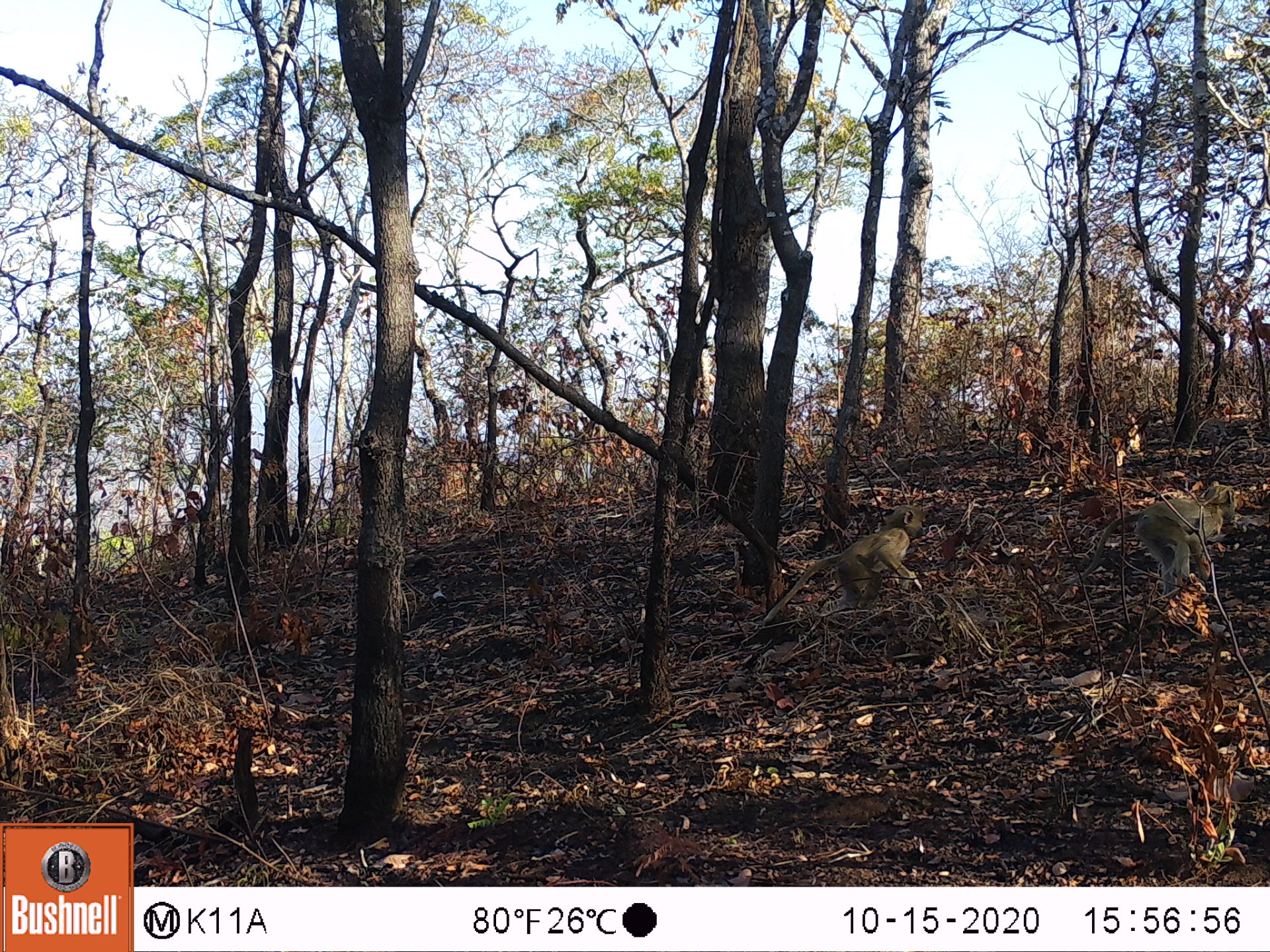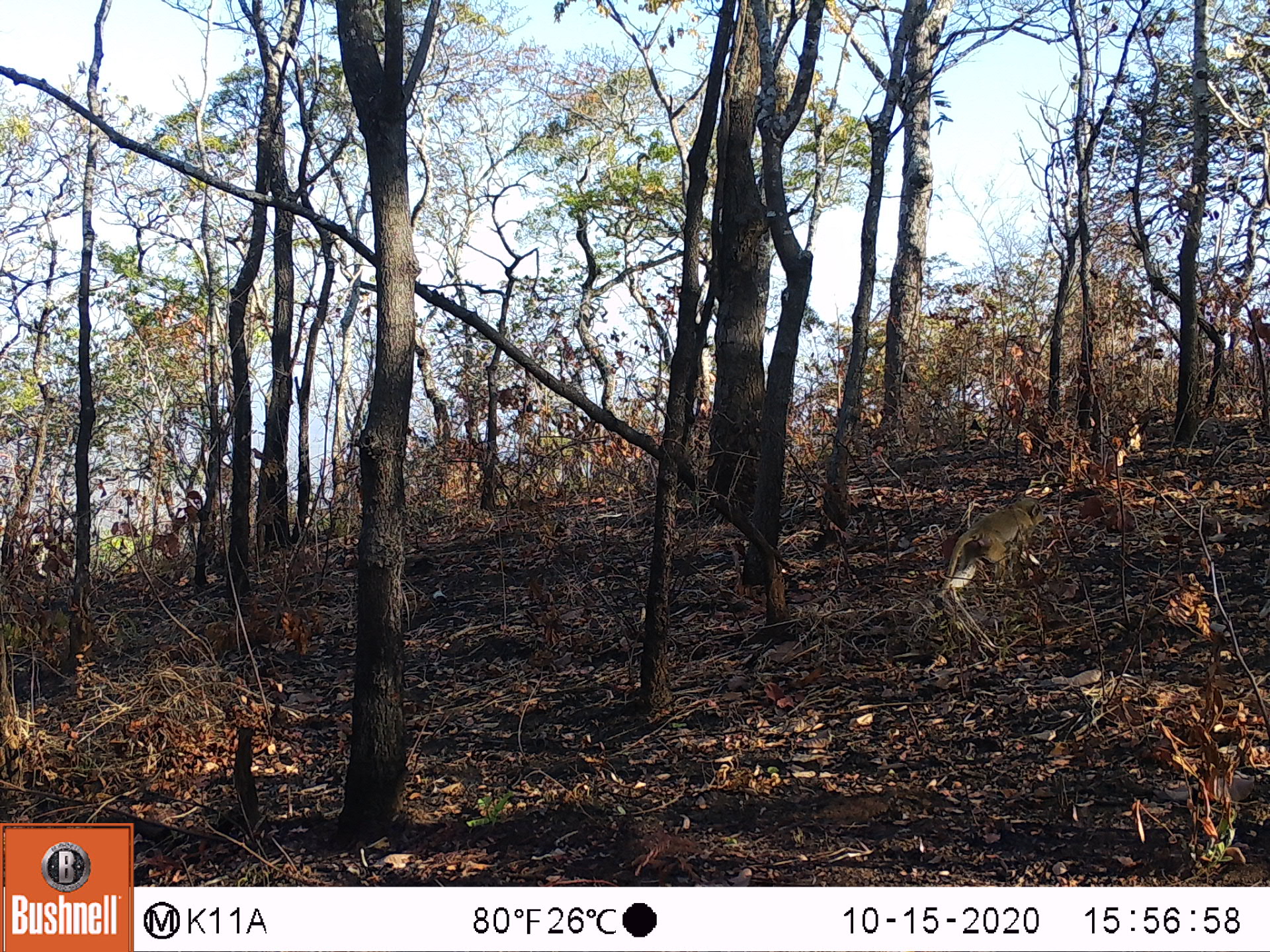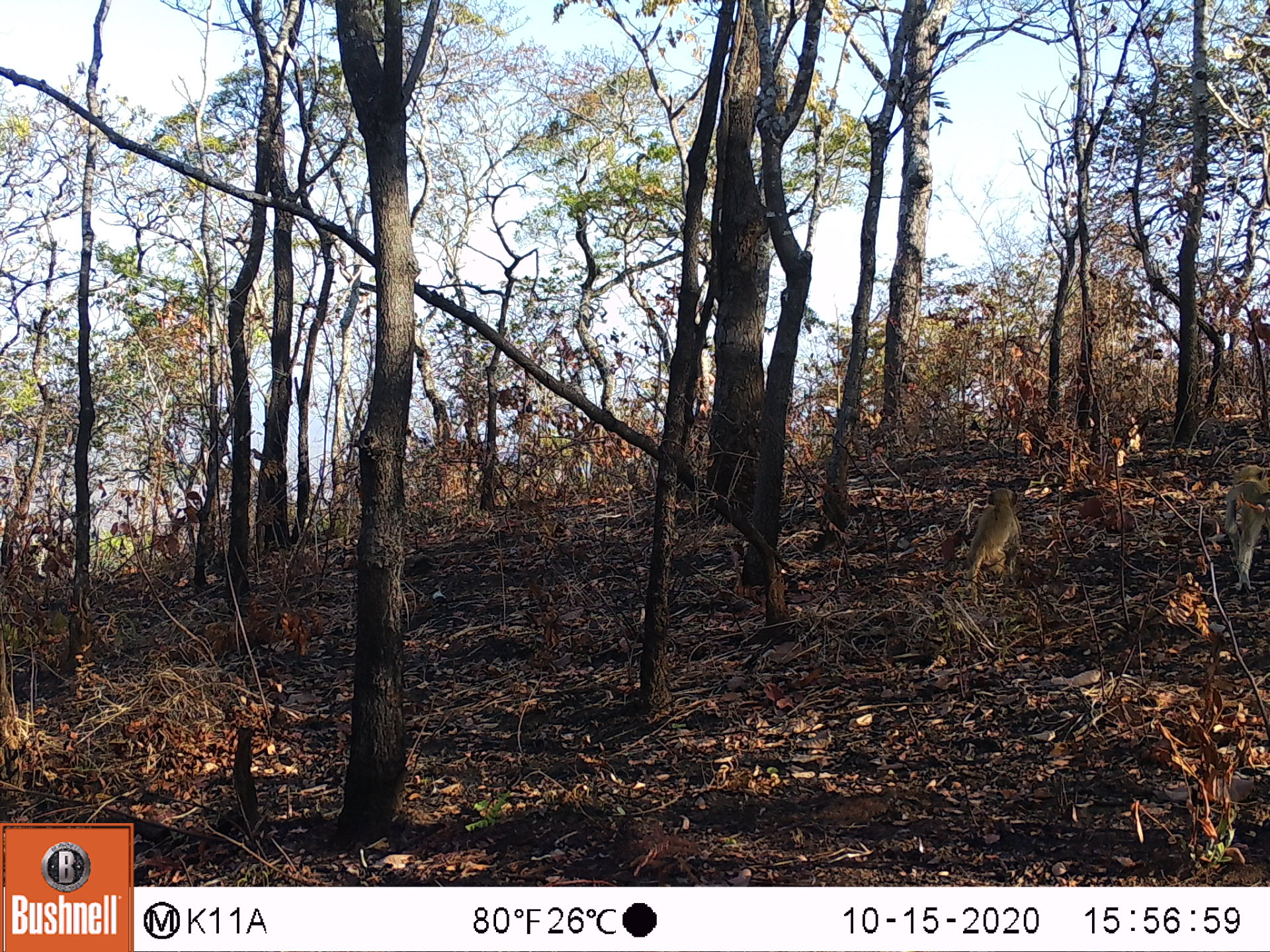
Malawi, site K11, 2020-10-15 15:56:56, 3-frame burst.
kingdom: Animalia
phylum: Chordata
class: Mammalia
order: Primates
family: Cercopithecidae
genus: Papio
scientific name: Papio cynocephalus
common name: yellow baboon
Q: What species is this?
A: Yellow baboon (Papio cynocephalus).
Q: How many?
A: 2.